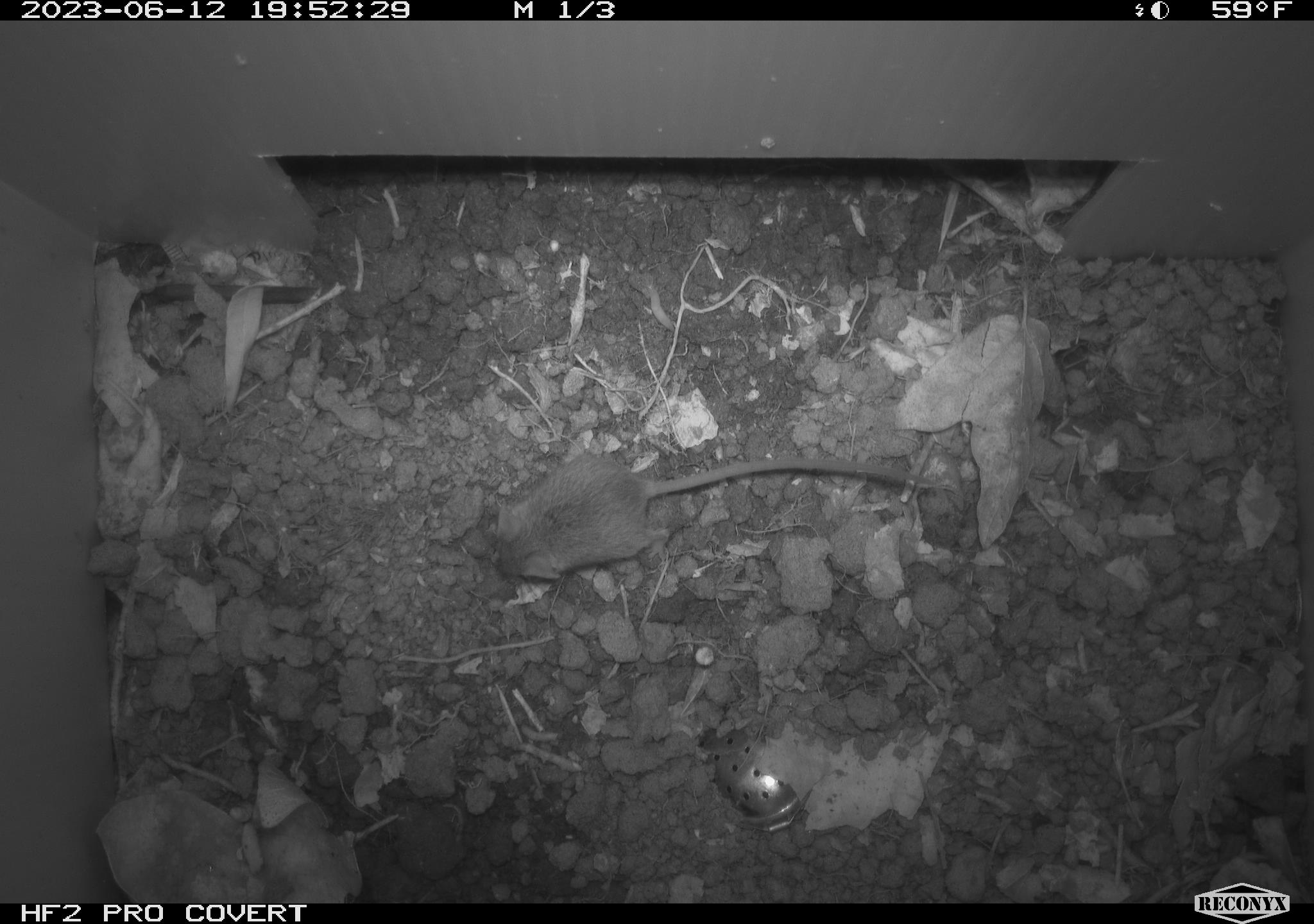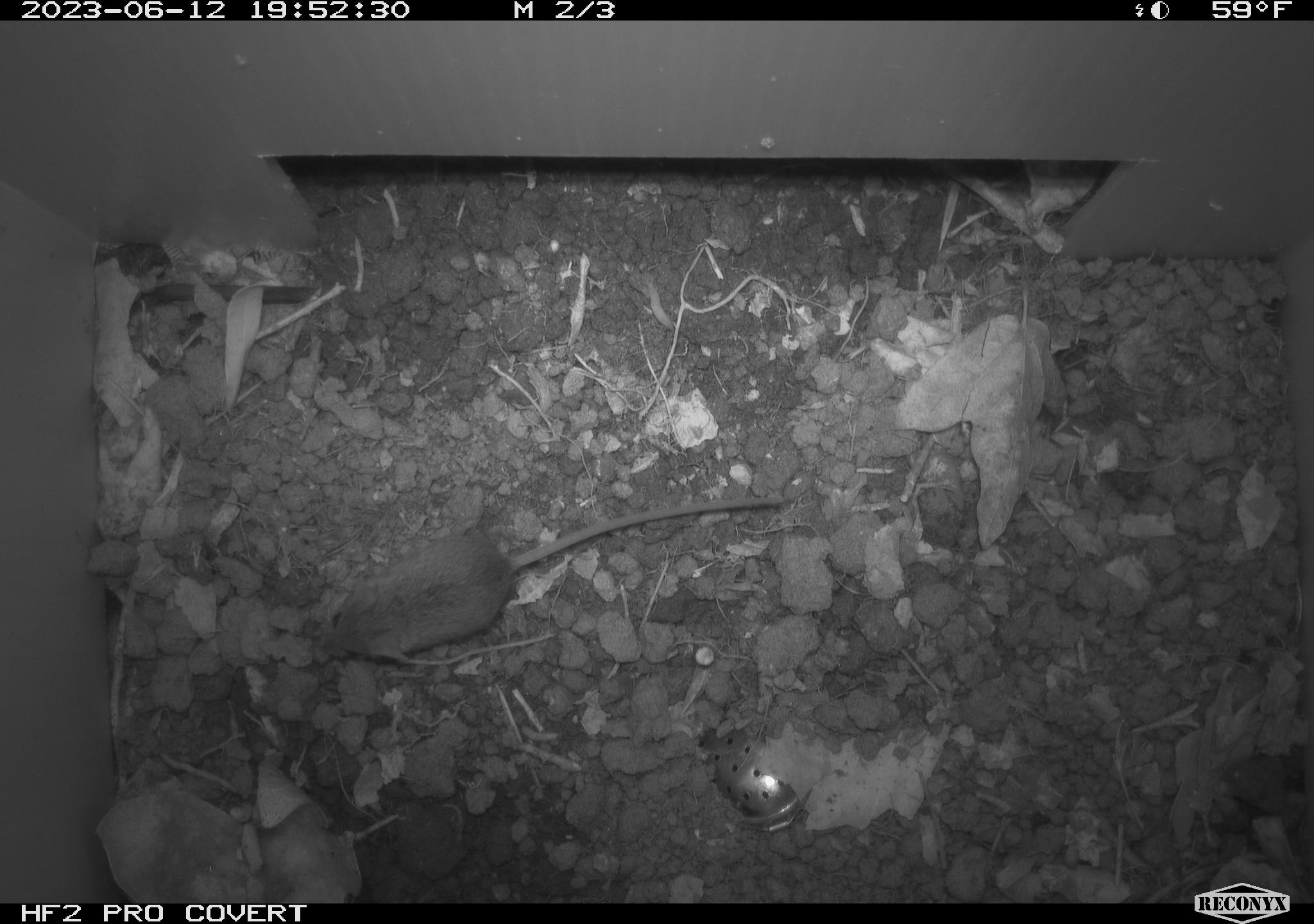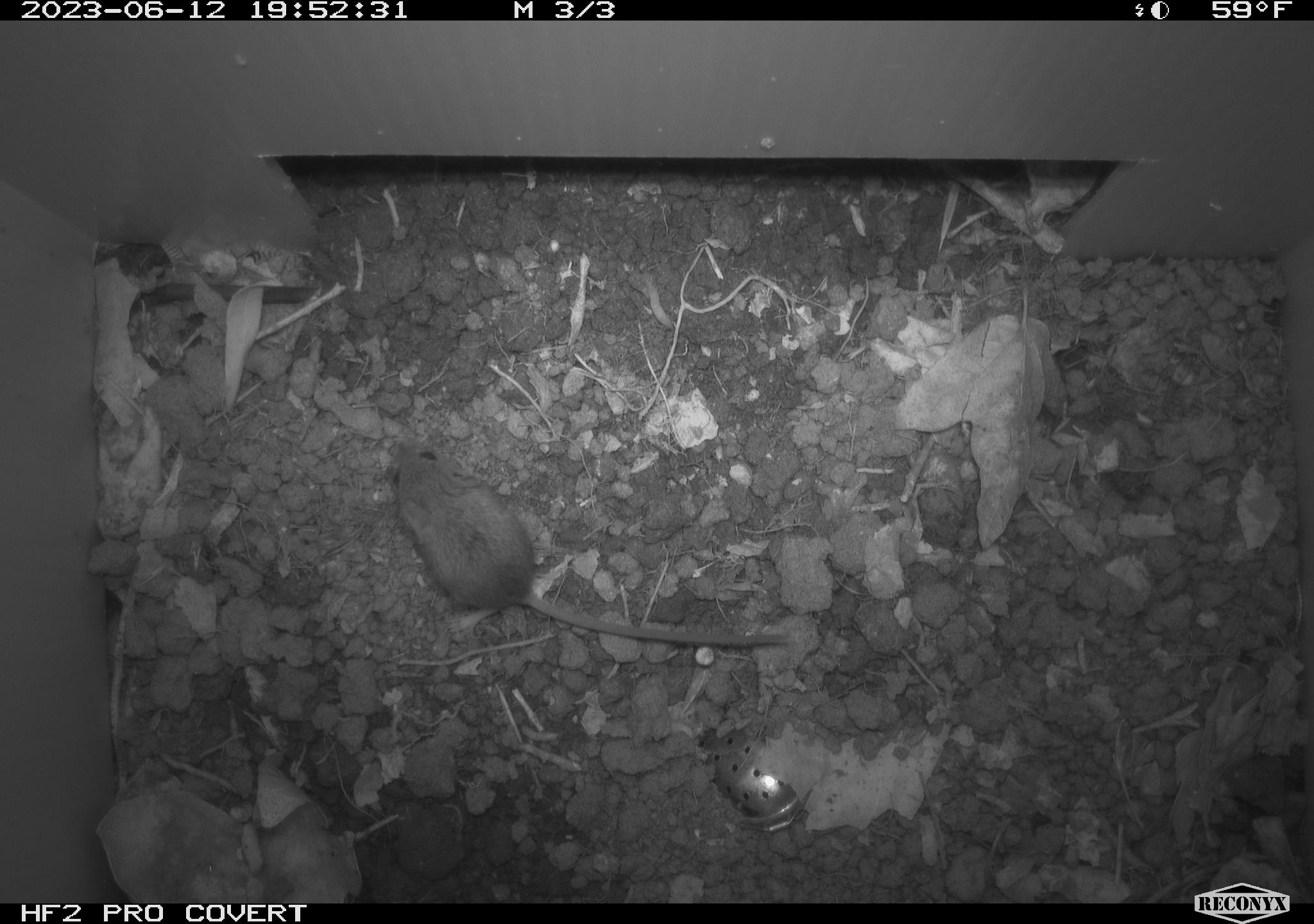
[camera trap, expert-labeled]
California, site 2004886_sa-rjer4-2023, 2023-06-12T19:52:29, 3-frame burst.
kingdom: Animalia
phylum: Chordata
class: Mammalia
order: Rodentia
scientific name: Rodentia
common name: mouse species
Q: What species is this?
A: Mouse species (Rodentia).